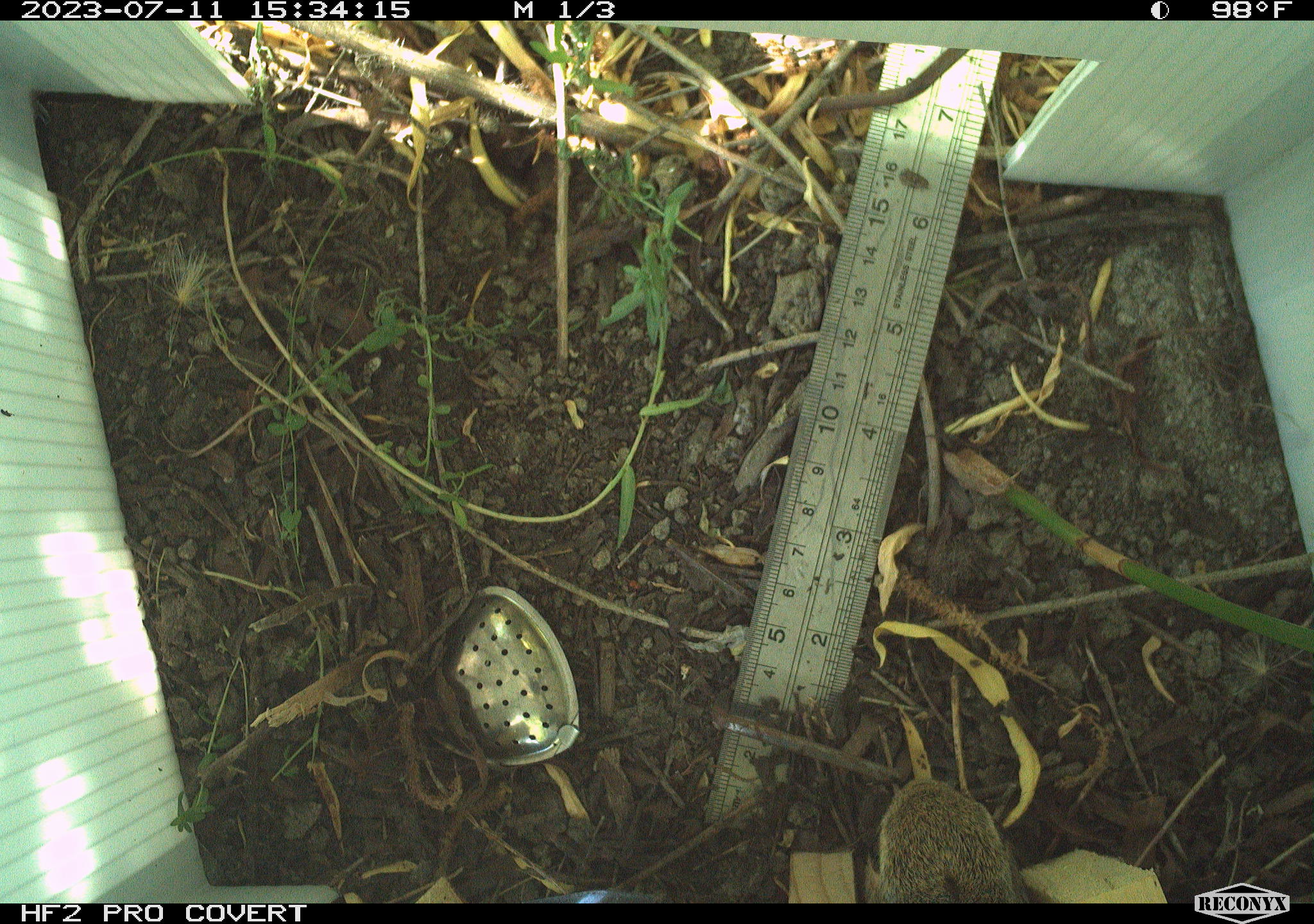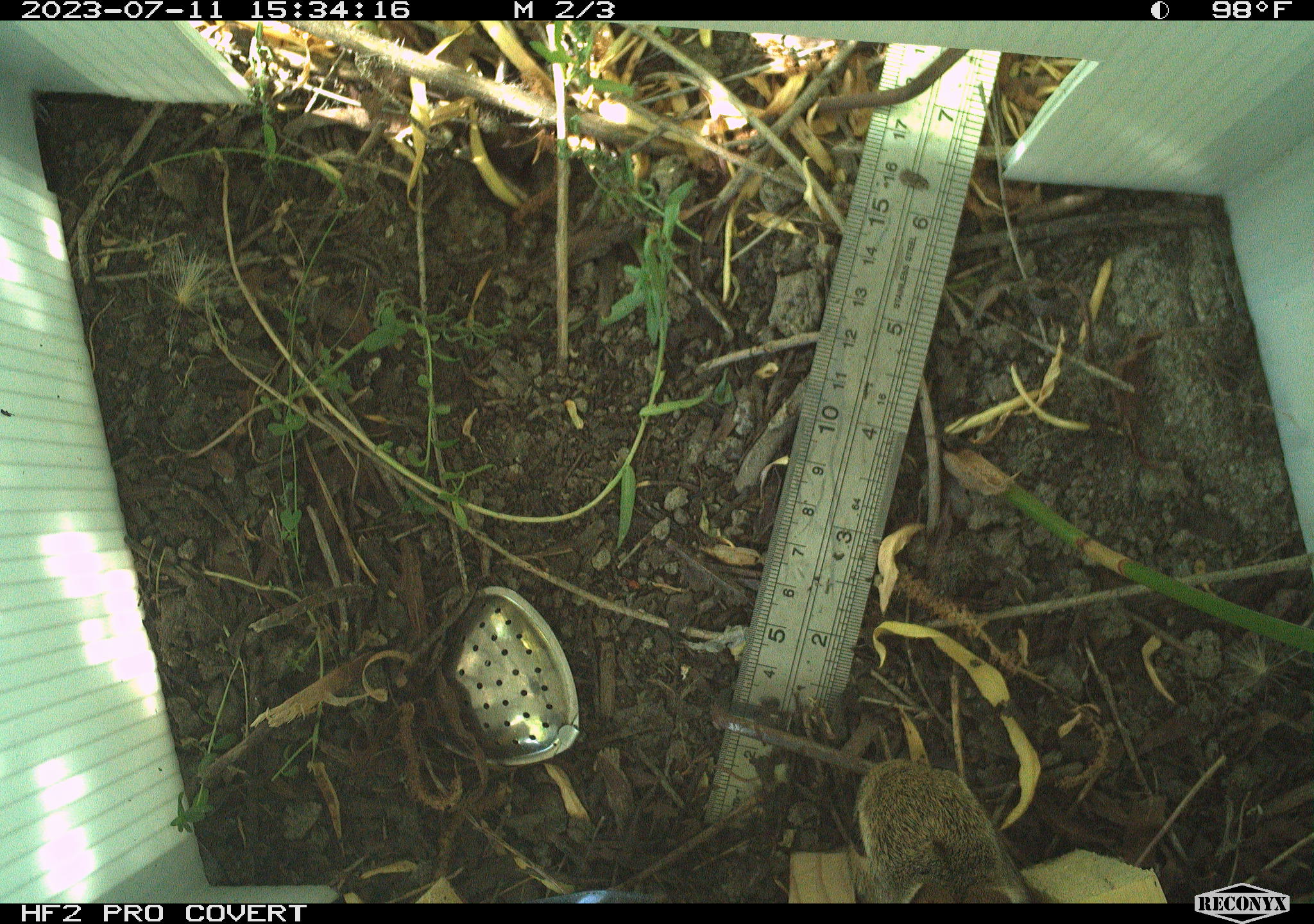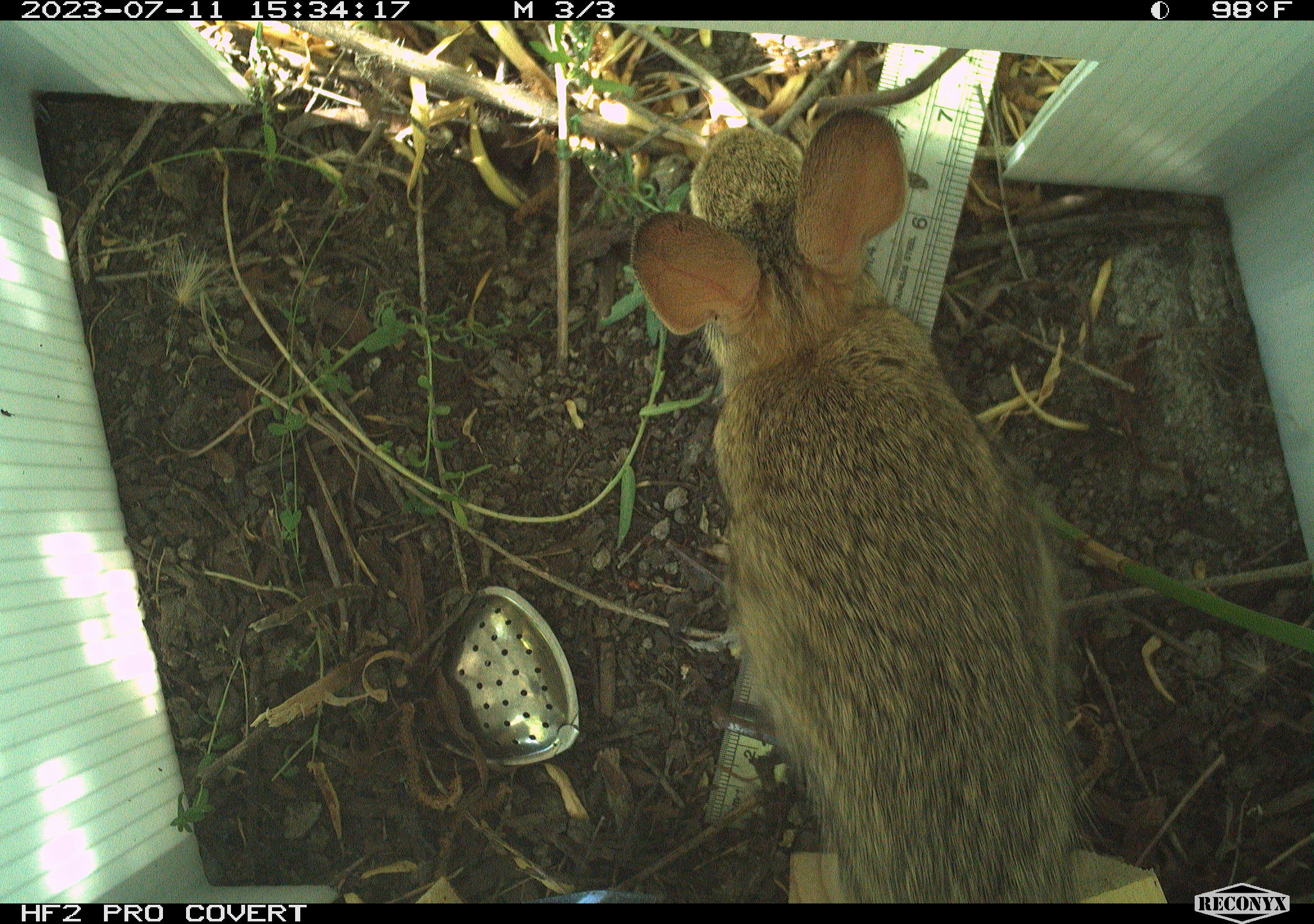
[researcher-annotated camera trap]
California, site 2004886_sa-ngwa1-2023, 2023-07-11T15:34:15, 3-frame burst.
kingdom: Animalia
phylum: Chordata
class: Mammalia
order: Lagomorpha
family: Leporidae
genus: Sylvilagus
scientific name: Sylvilagus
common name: cottontail rabbits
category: sylvilagus species